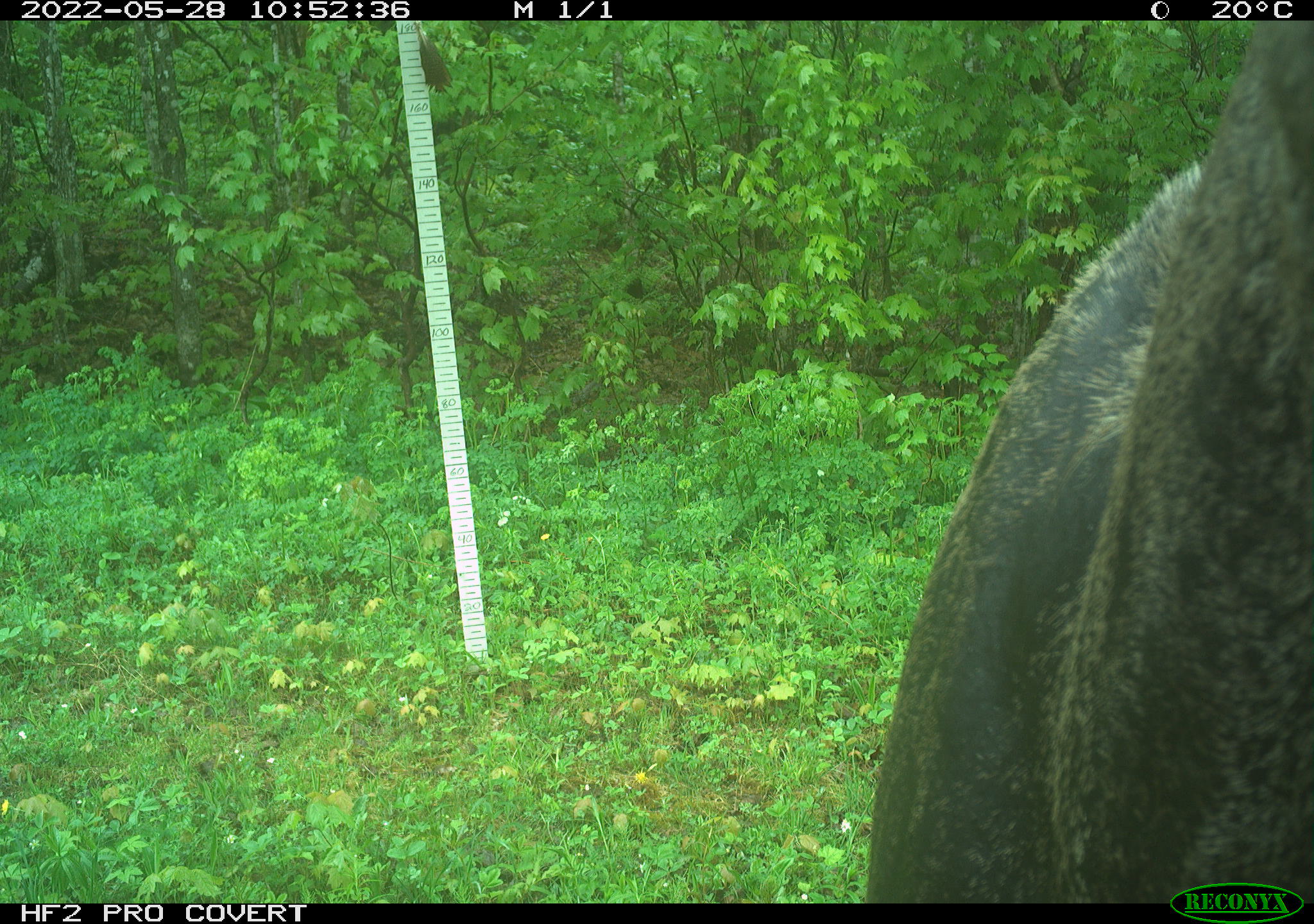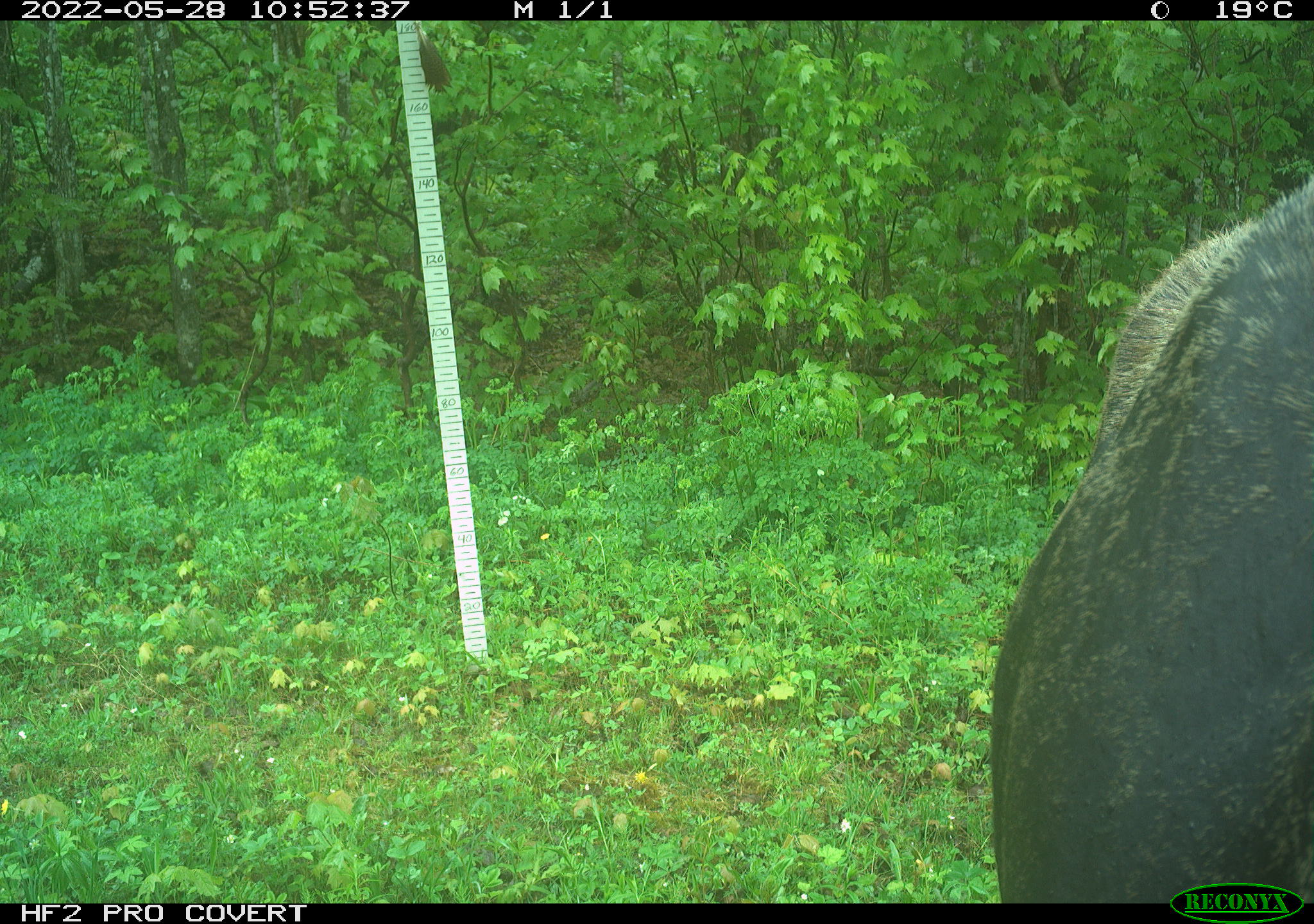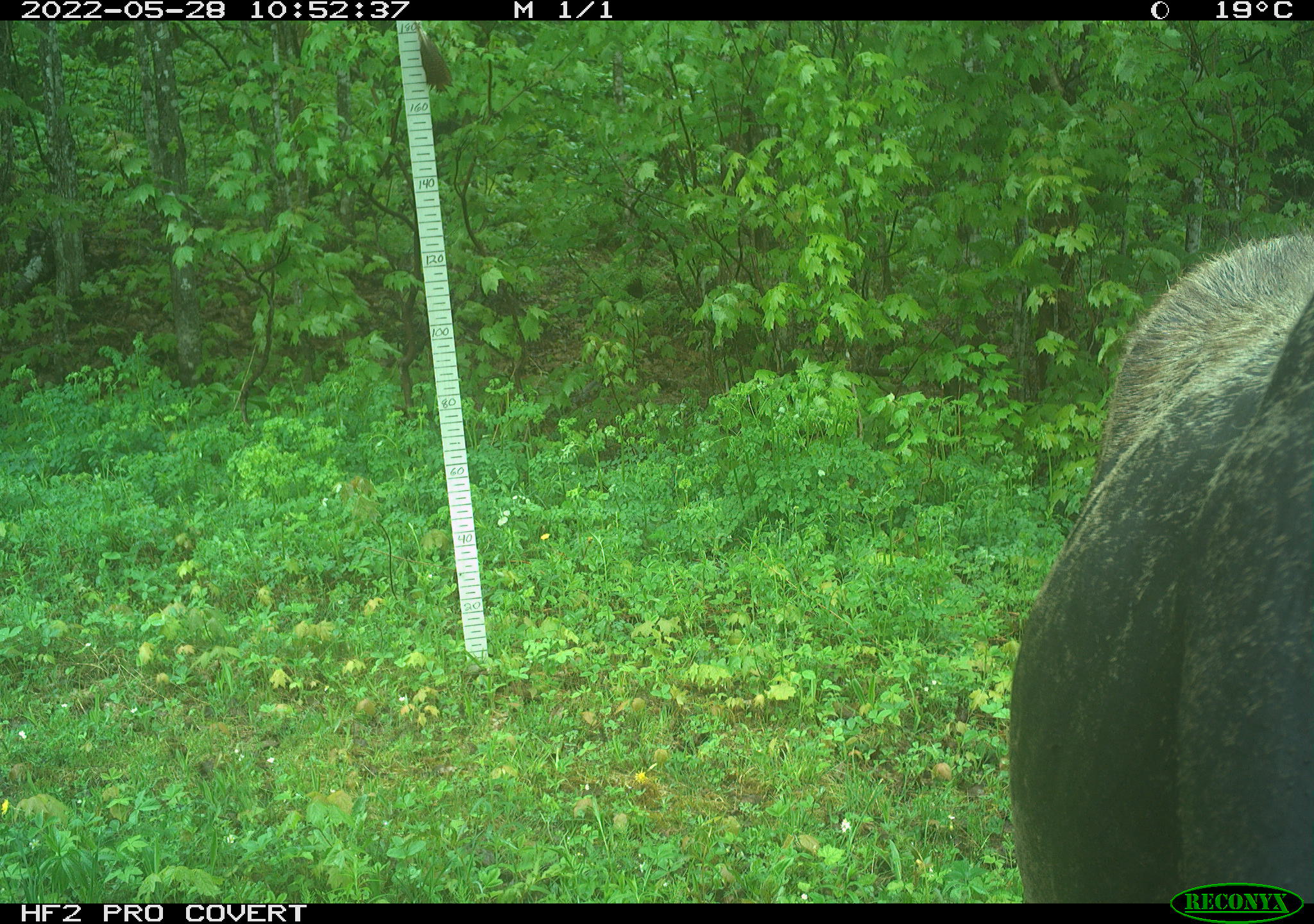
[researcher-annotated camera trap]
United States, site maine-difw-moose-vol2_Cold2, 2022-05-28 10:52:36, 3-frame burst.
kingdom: Animalia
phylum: Chordata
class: Mammalia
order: Artiodactyla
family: Cervidae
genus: Alces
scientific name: Alces alces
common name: moose